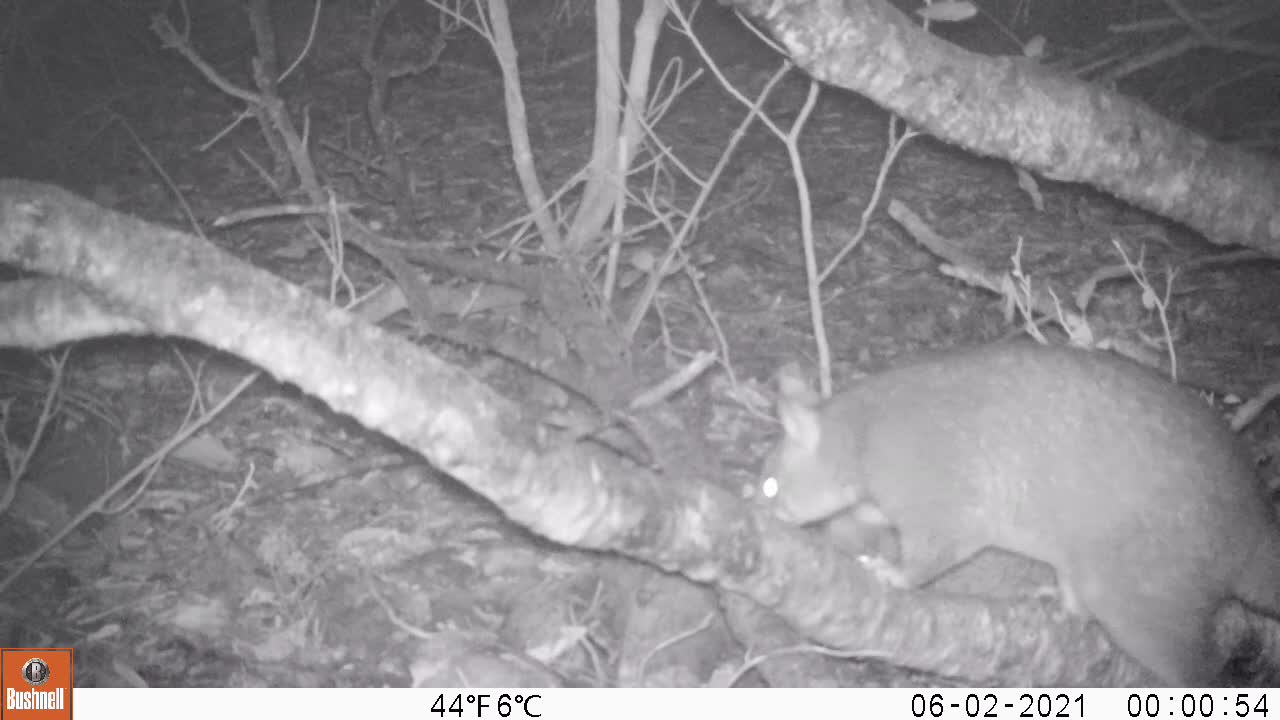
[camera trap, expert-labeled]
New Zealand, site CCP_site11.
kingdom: Animalia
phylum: Chordata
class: Mammalia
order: Diprotodontia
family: Phalangeridae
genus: Trichosurus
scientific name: Trichosurus vulpecula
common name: common brushtail possum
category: possum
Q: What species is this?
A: Possum (common brushtail possum) (Trichosurus vulpecula).